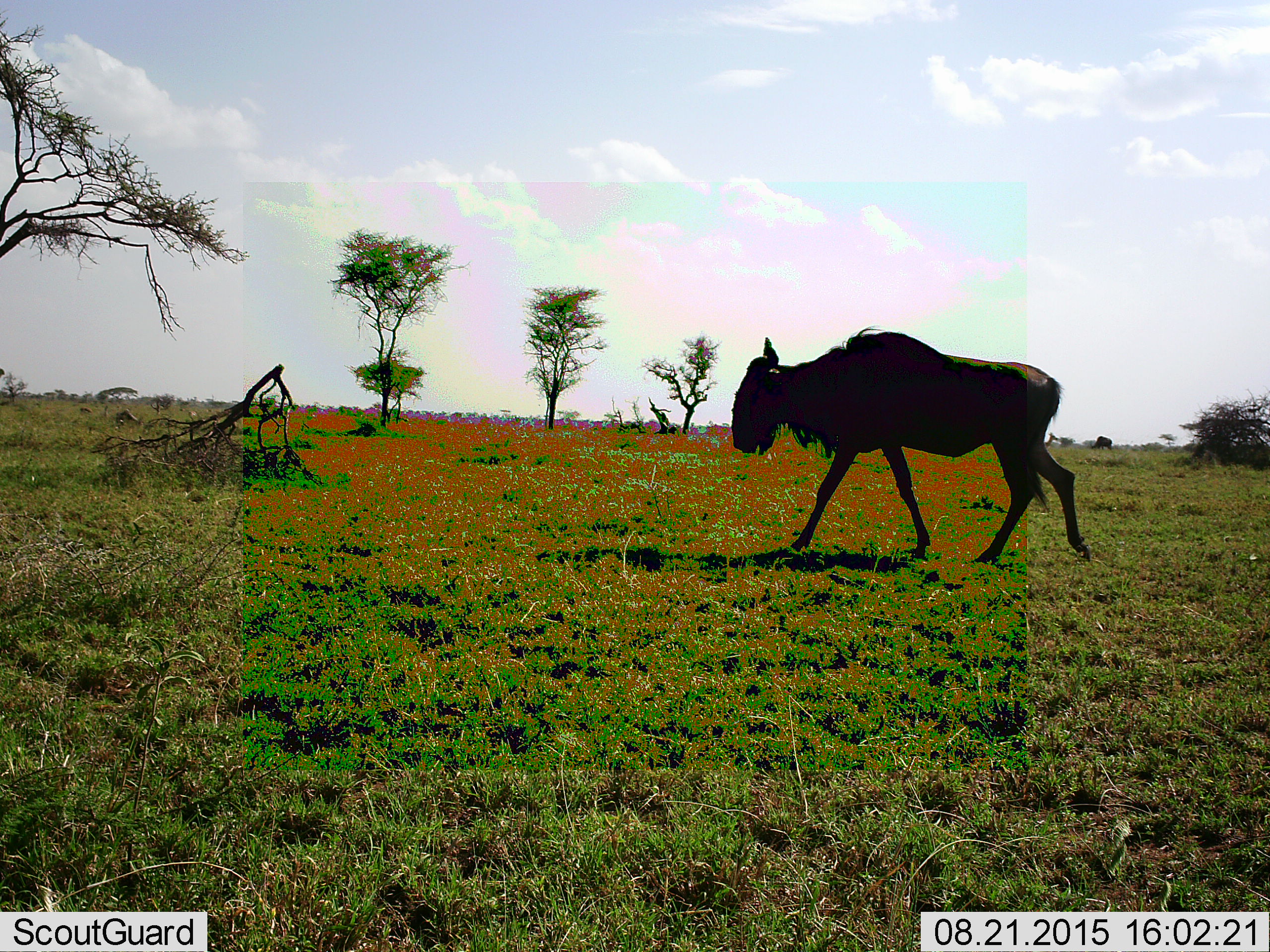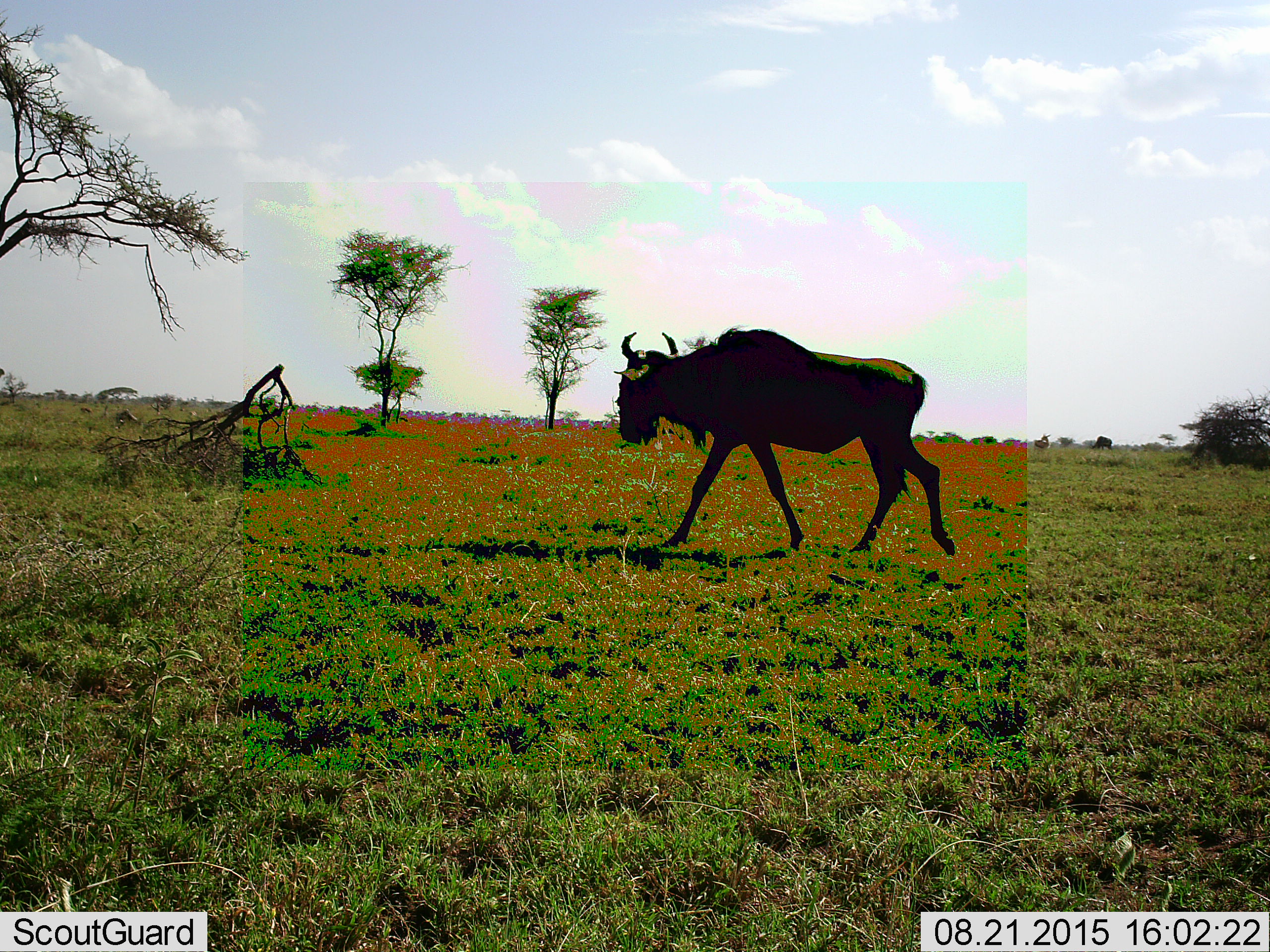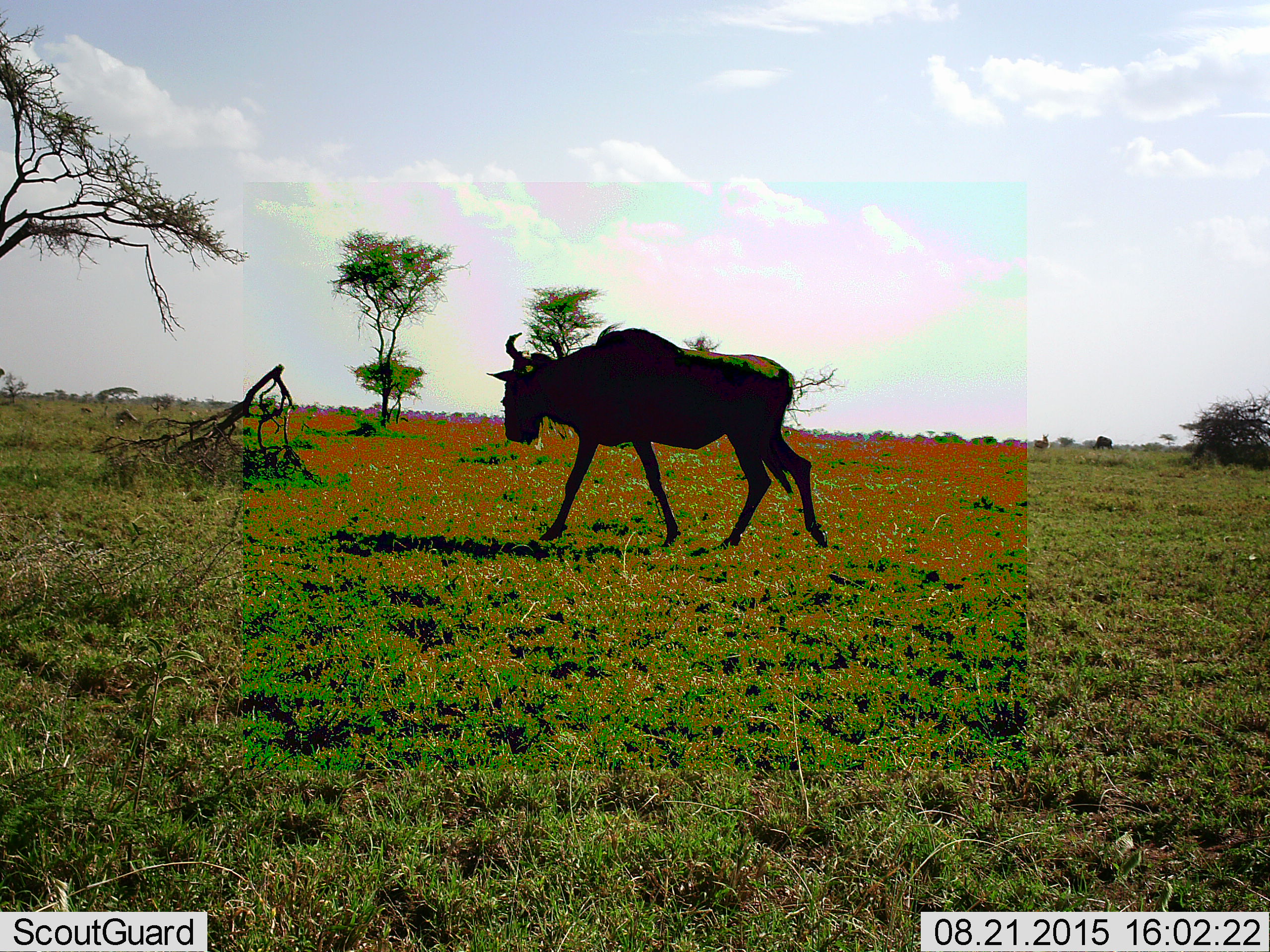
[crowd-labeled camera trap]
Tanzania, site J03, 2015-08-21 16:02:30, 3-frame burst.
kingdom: Animalia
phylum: Chordata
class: Mammalia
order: Artiodactyla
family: Bovidae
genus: Connochaetes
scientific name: Connochaetes taurinus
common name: blue wildebeest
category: wildebeest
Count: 1.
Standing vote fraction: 30%.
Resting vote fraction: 0%.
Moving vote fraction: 80%.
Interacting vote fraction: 0%.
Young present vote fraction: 0%.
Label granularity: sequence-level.